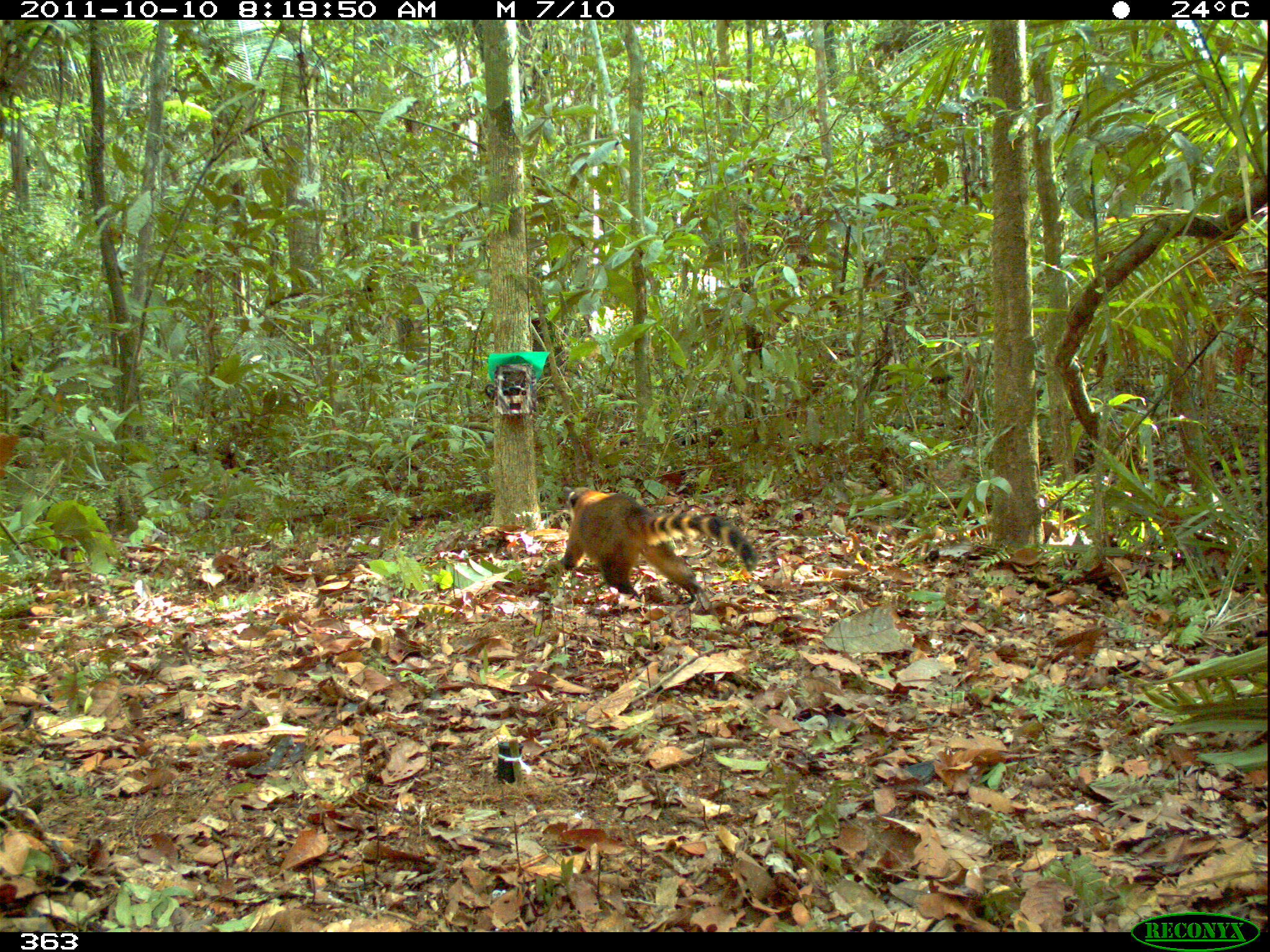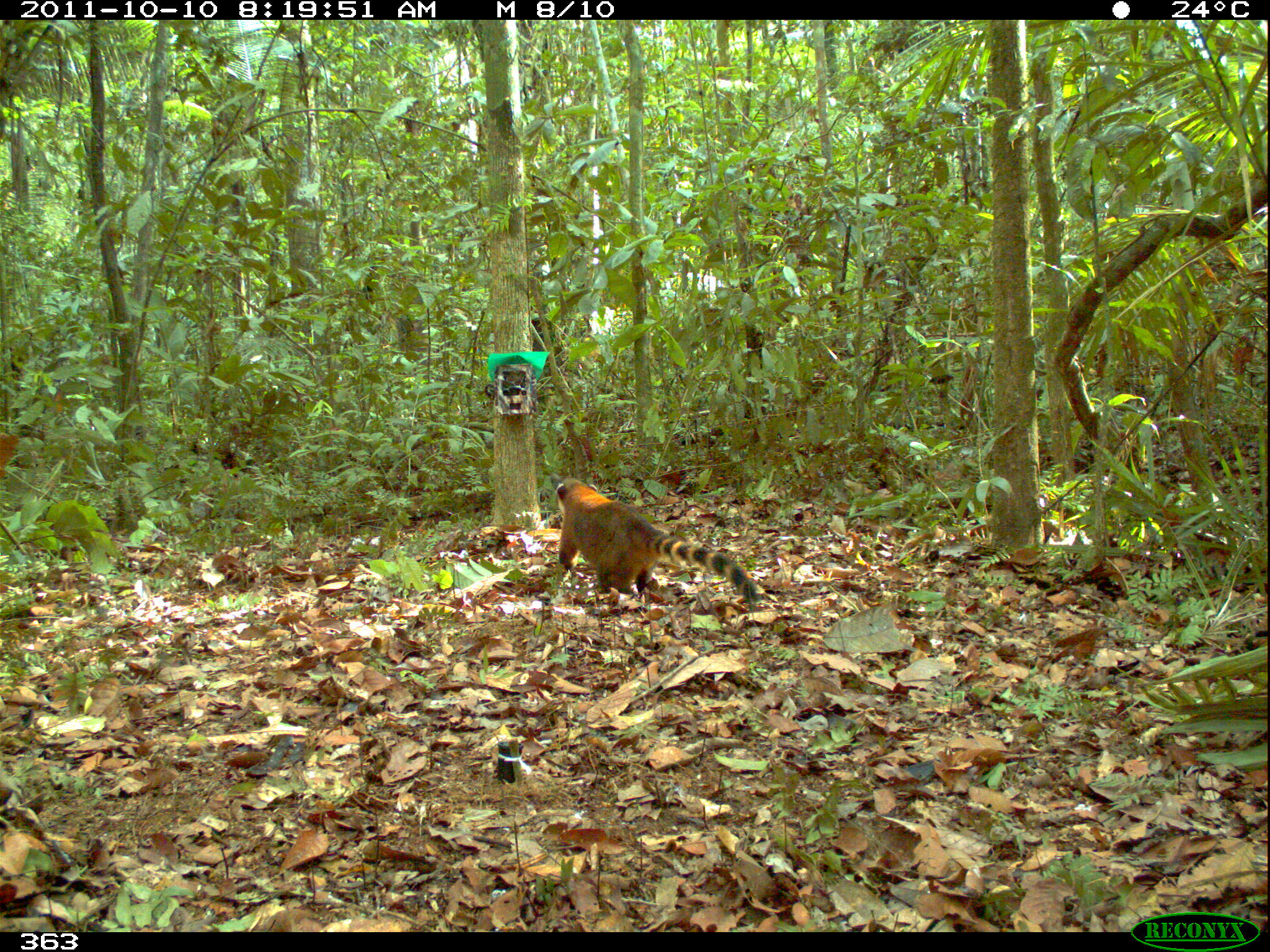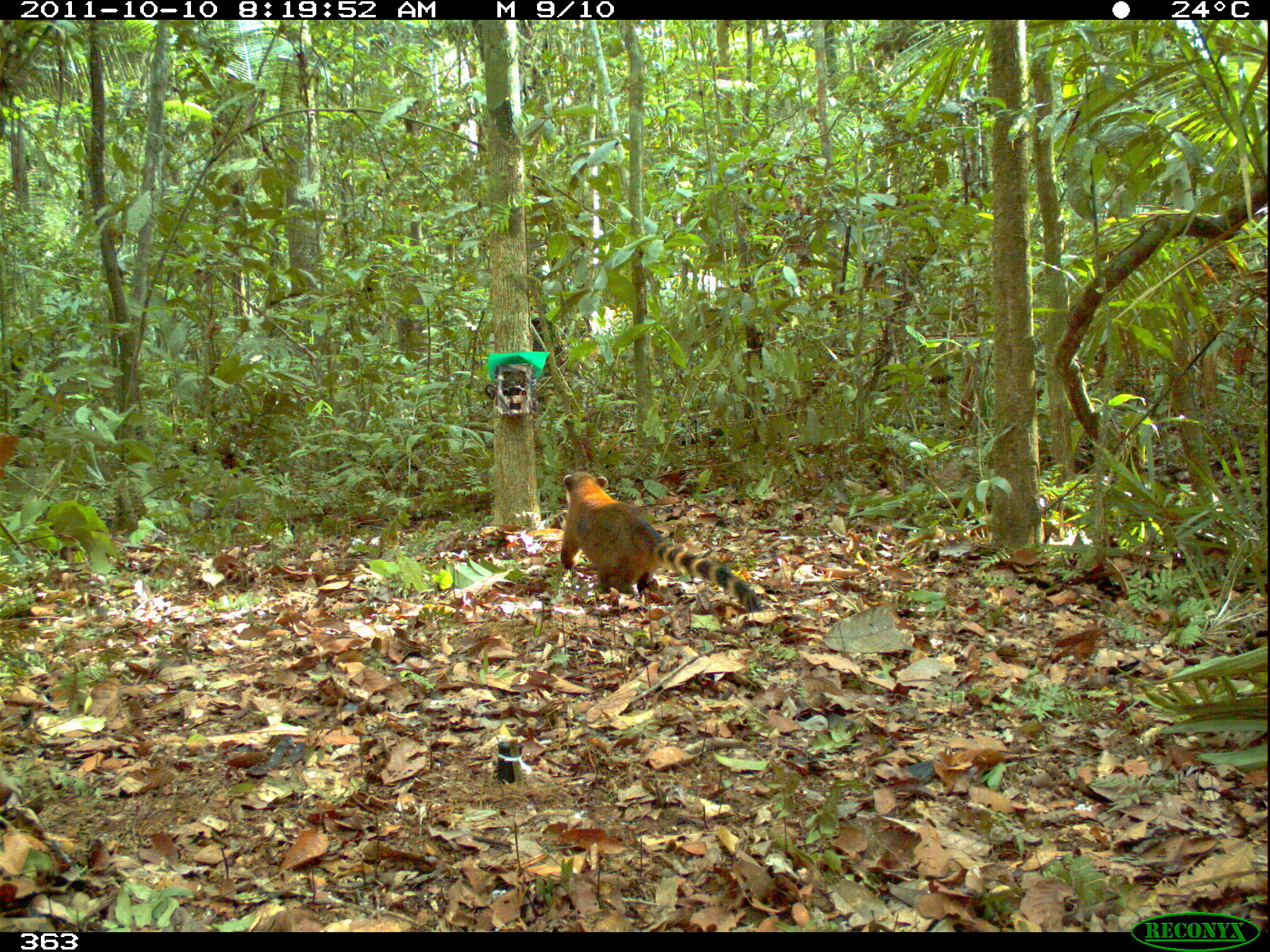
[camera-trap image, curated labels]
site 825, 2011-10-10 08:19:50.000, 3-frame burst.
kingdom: Animalia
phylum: Chordata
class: Mammalia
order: Carnivora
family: Procyonidae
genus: Nasua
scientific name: Nasua nasua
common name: south american coati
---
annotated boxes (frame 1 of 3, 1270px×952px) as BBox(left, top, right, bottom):
nasua nasua: BBox(560, 485, 756, 611)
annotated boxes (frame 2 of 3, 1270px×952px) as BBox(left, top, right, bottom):
nasua nasua: BBox(553, 479, 757, 609); BBox(205, 39, 401, 164)